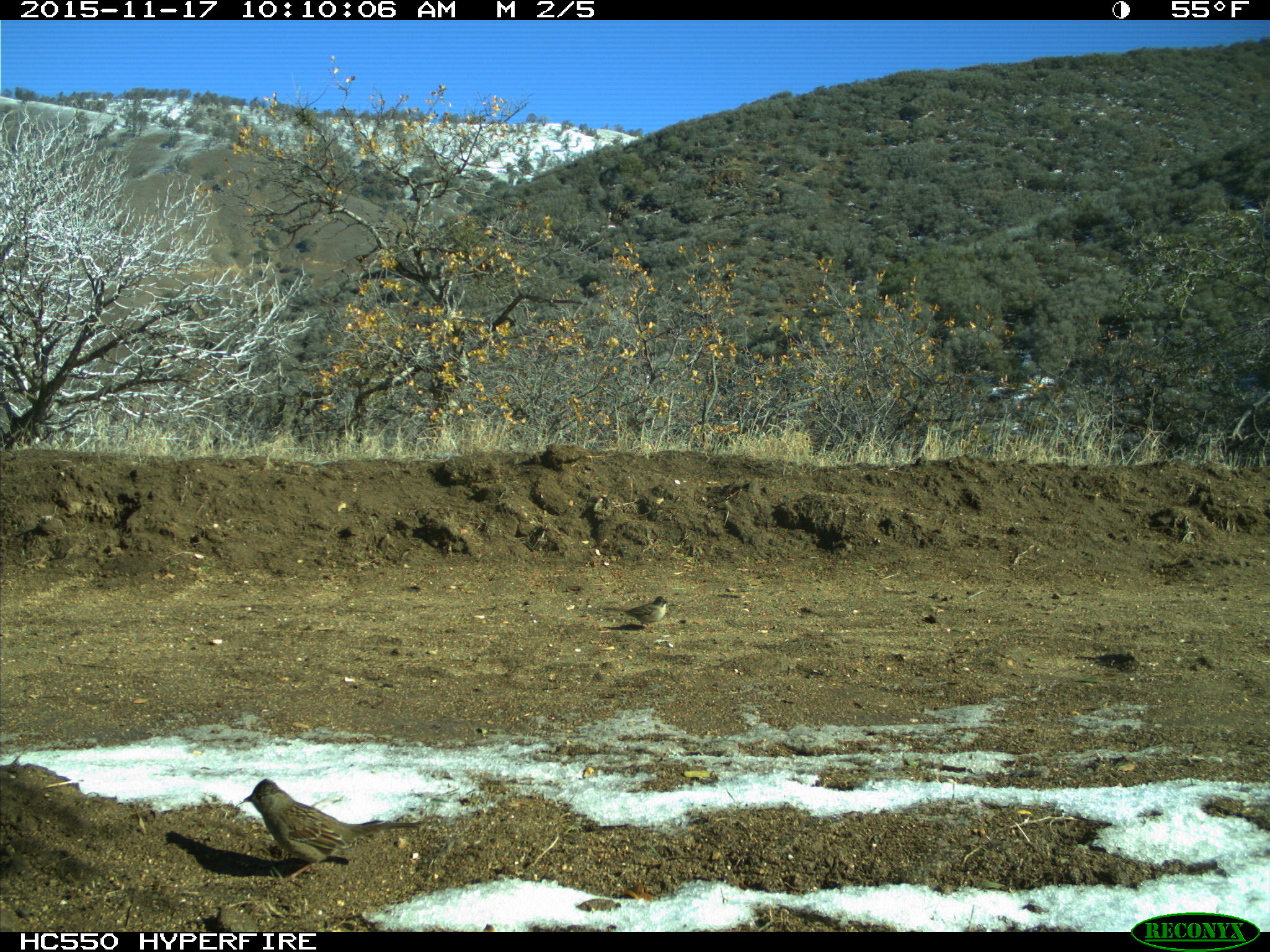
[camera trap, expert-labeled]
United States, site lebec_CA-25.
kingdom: Animalia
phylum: Chordata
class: Aves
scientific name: Aves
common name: birds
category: unidentified bird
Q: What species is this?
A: Unidentified bird (birds) (Aves).